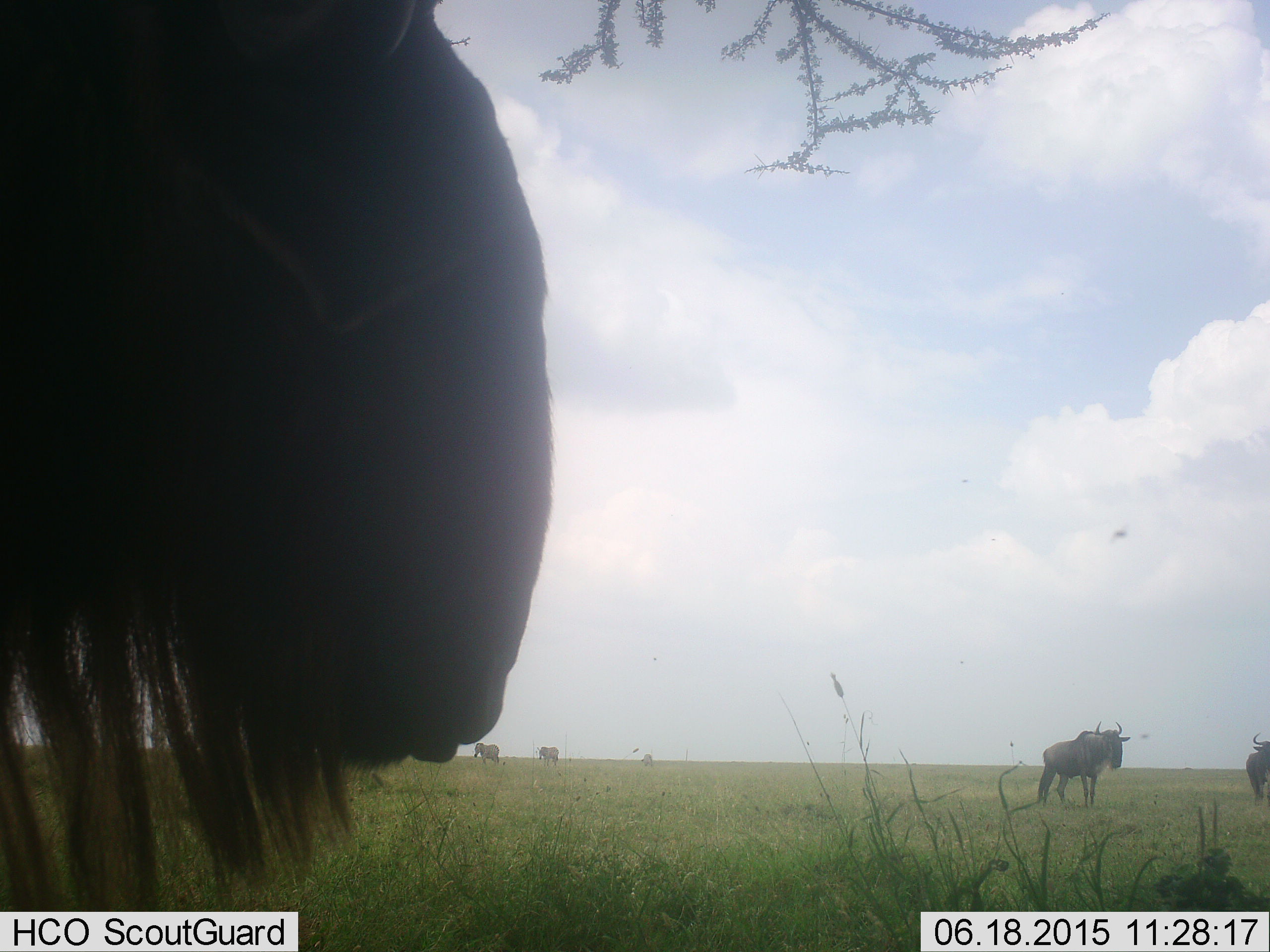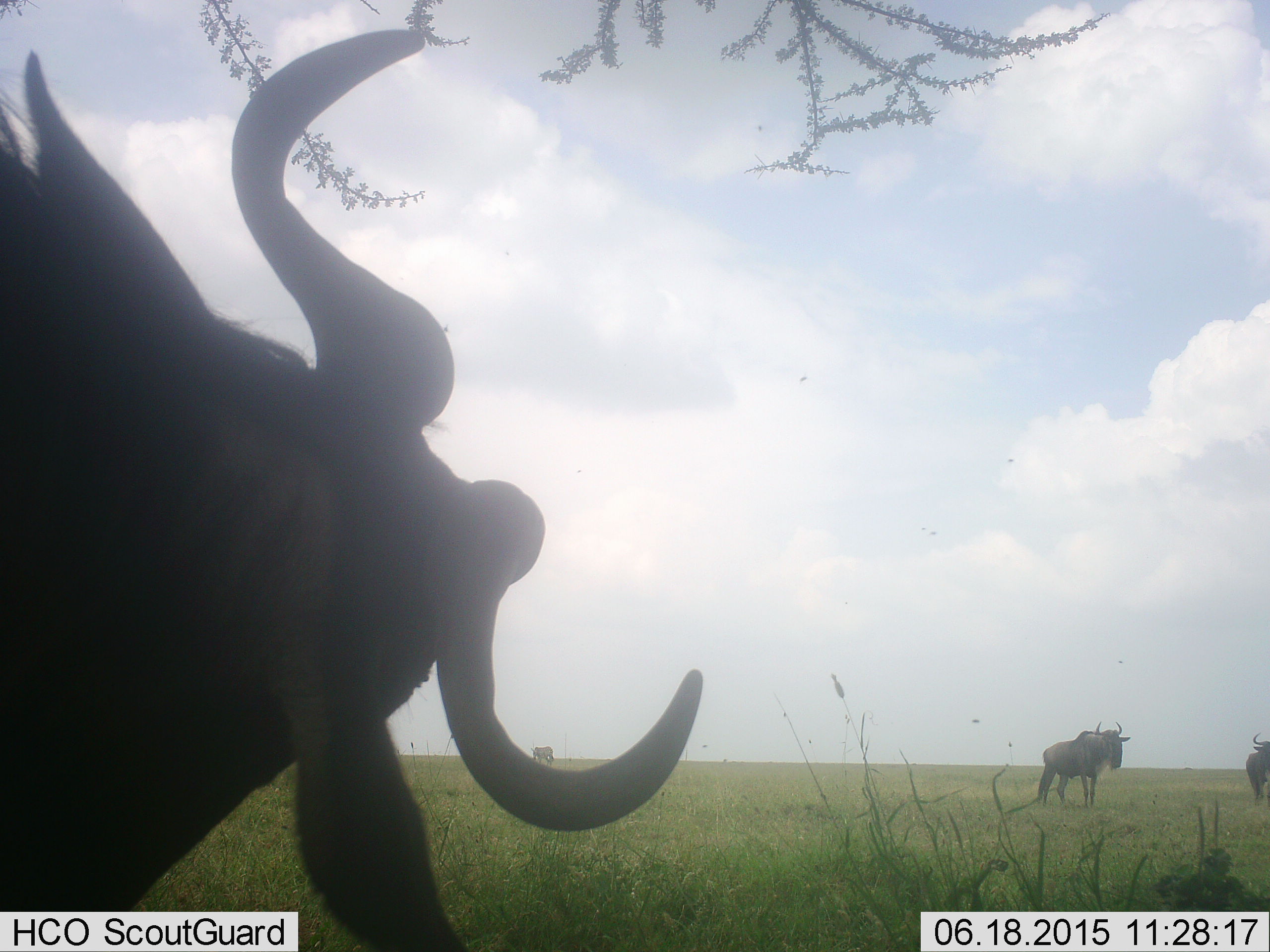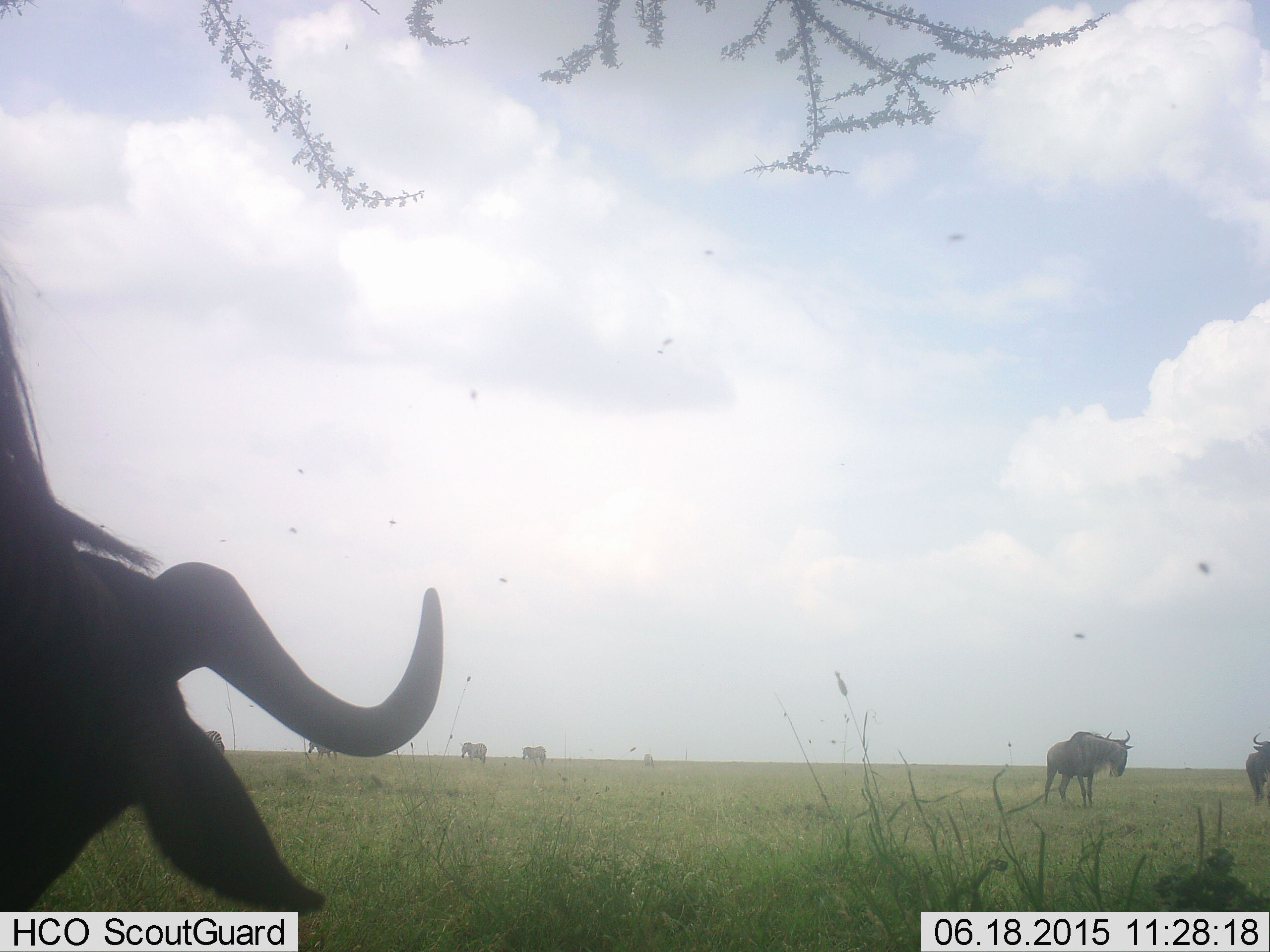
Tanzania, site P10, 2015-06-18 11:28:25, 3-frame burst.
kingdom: Animalia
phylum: Chordata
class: Mammalia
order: Artiodactyla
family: Bovidae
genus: Connochaetes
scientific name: Connochaetes taurinus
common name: blue wildebeest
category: wildebeest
Wildebeest (blue wildebeest) (Connochaetes taurinus), count 5. Behavior (volunteer vote fractions): standing 80%, resting 0%, moving 30%, interacting 10%. Young present (vote fraction): 0%. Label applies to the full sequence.